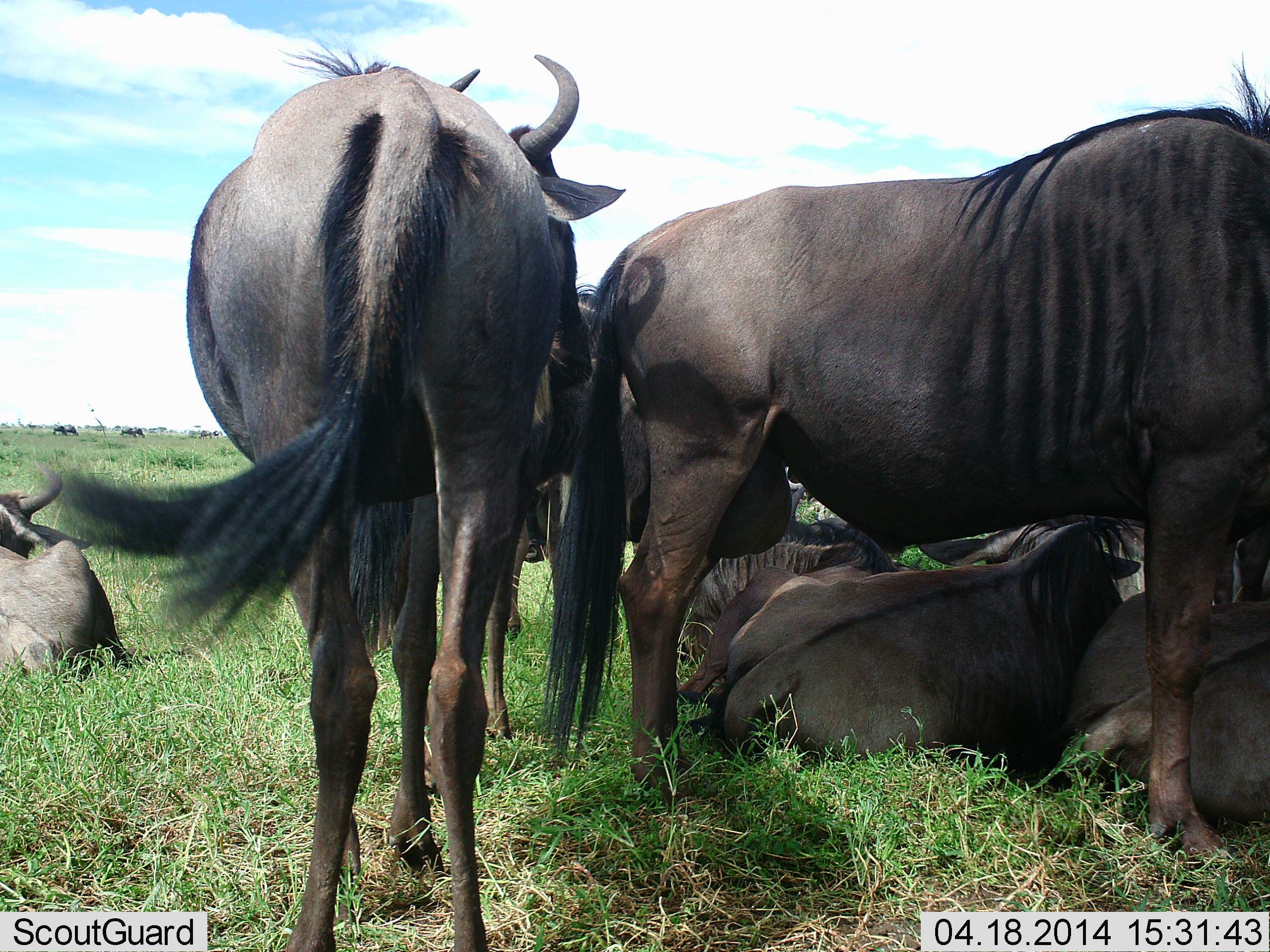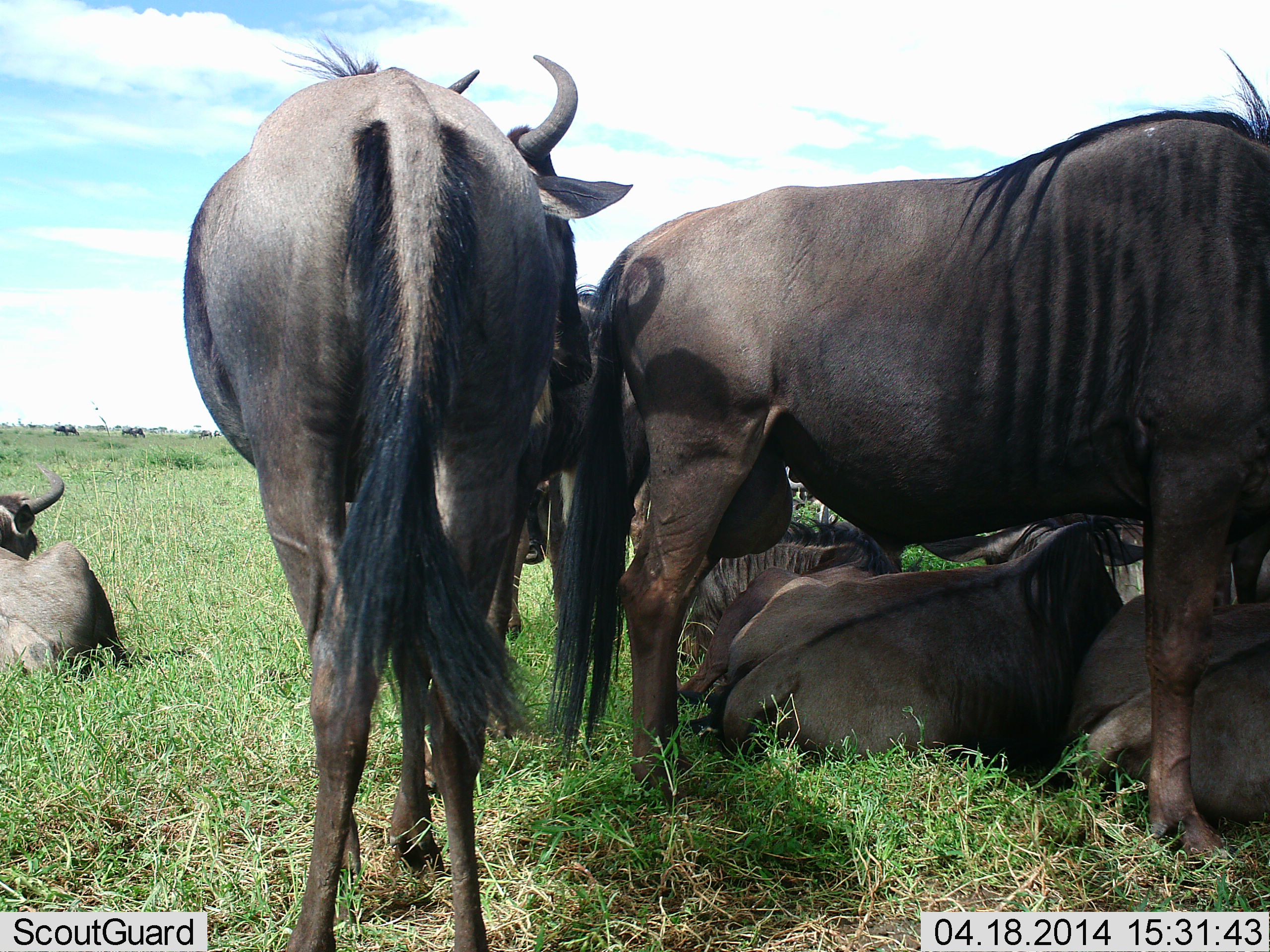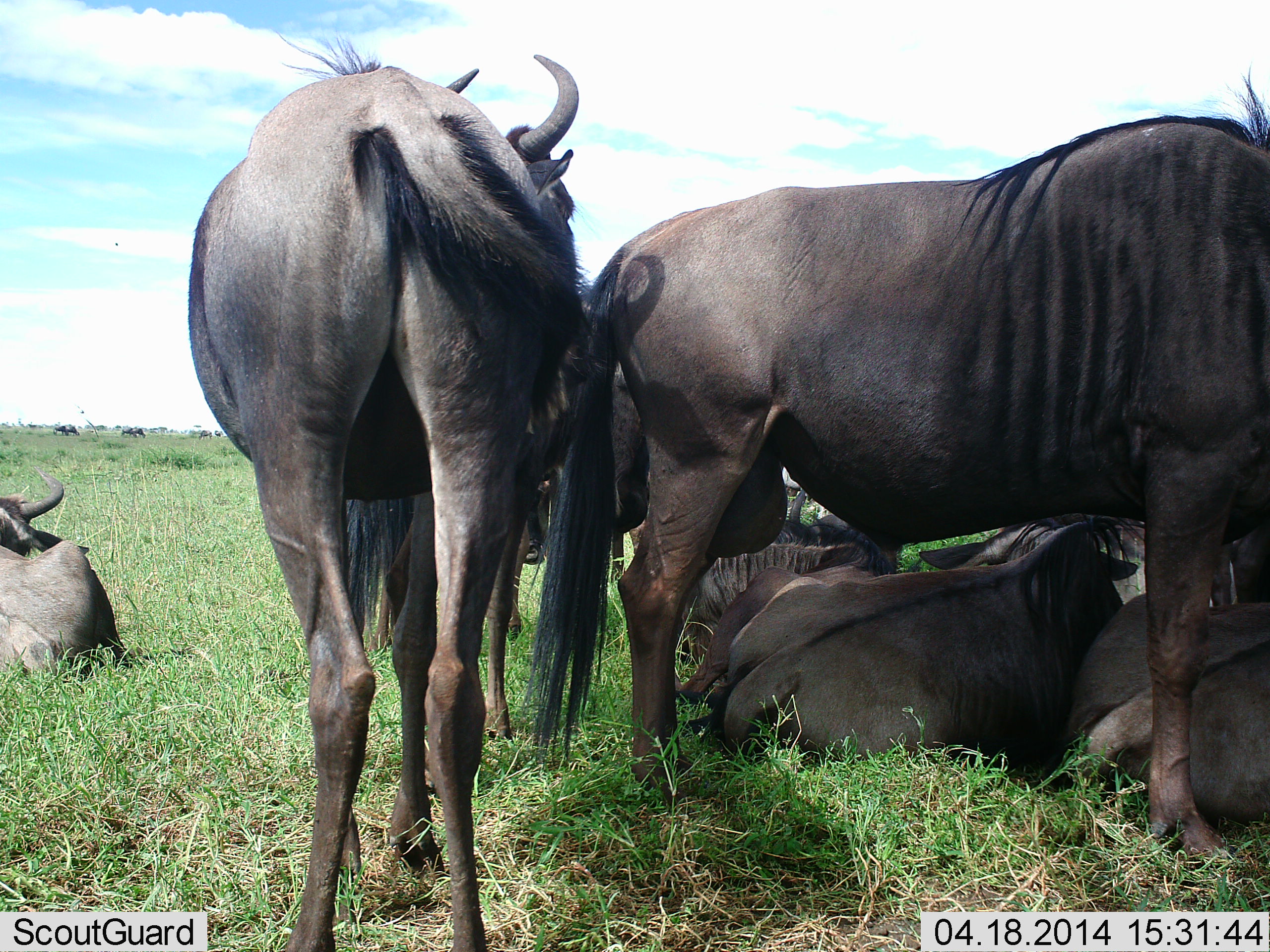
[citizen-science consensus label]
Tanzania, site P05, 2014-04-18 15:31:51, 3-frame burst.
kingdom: Animalia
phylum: Chordata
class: Mammalia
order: Artiodactyla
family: Bovidae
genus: Connochaetes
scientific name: Connochaetes taurinus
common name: blue wildebeest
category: wildebeest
Wildebeest (blue wildebeest) (Connochaetes taurinus), count 7. Behavior (volunteer vote fractions): standing 60%, resting 80%, moving 10%, interacting 20%. Young present (vote fraction): 10%. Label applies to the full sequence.